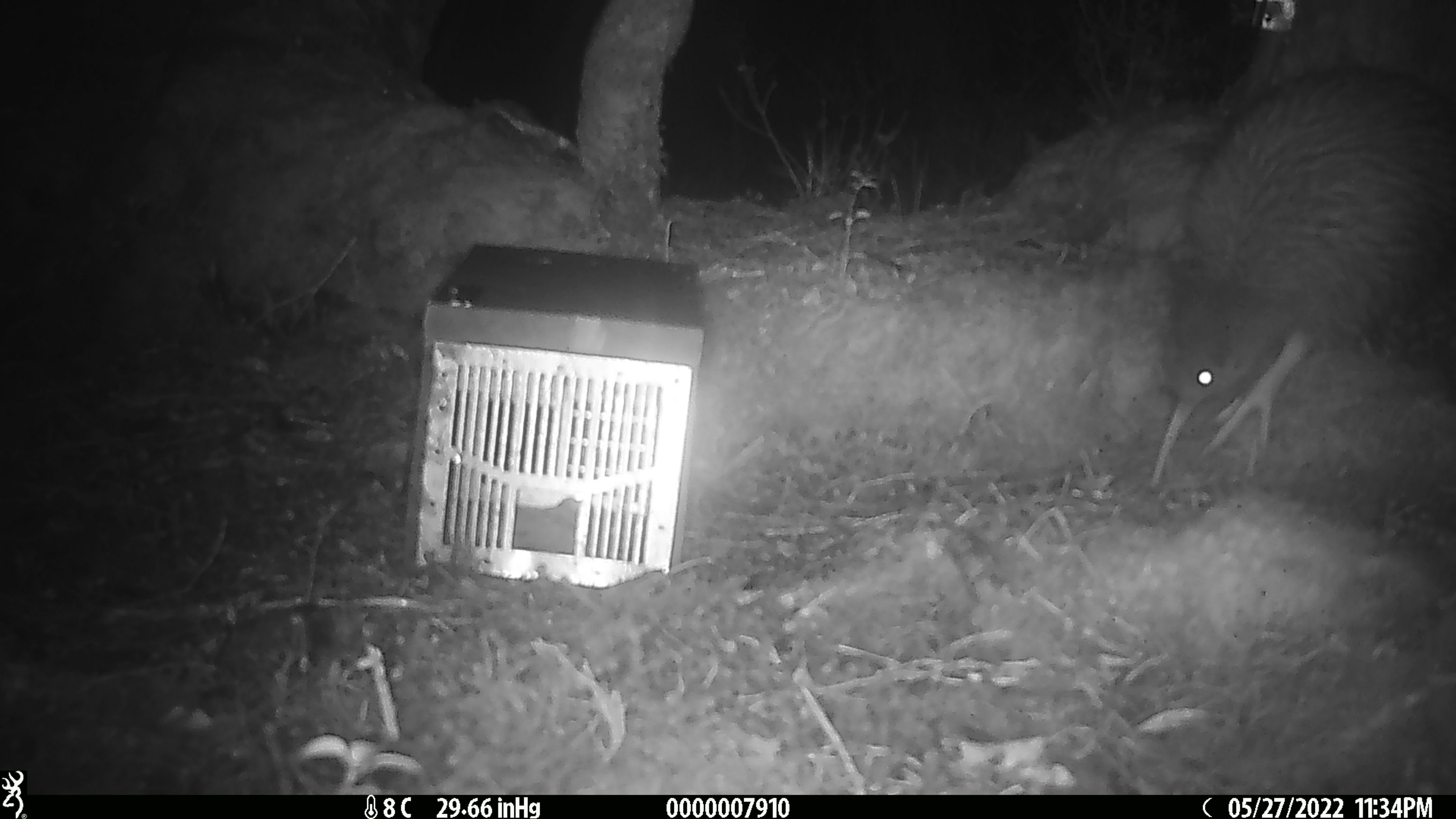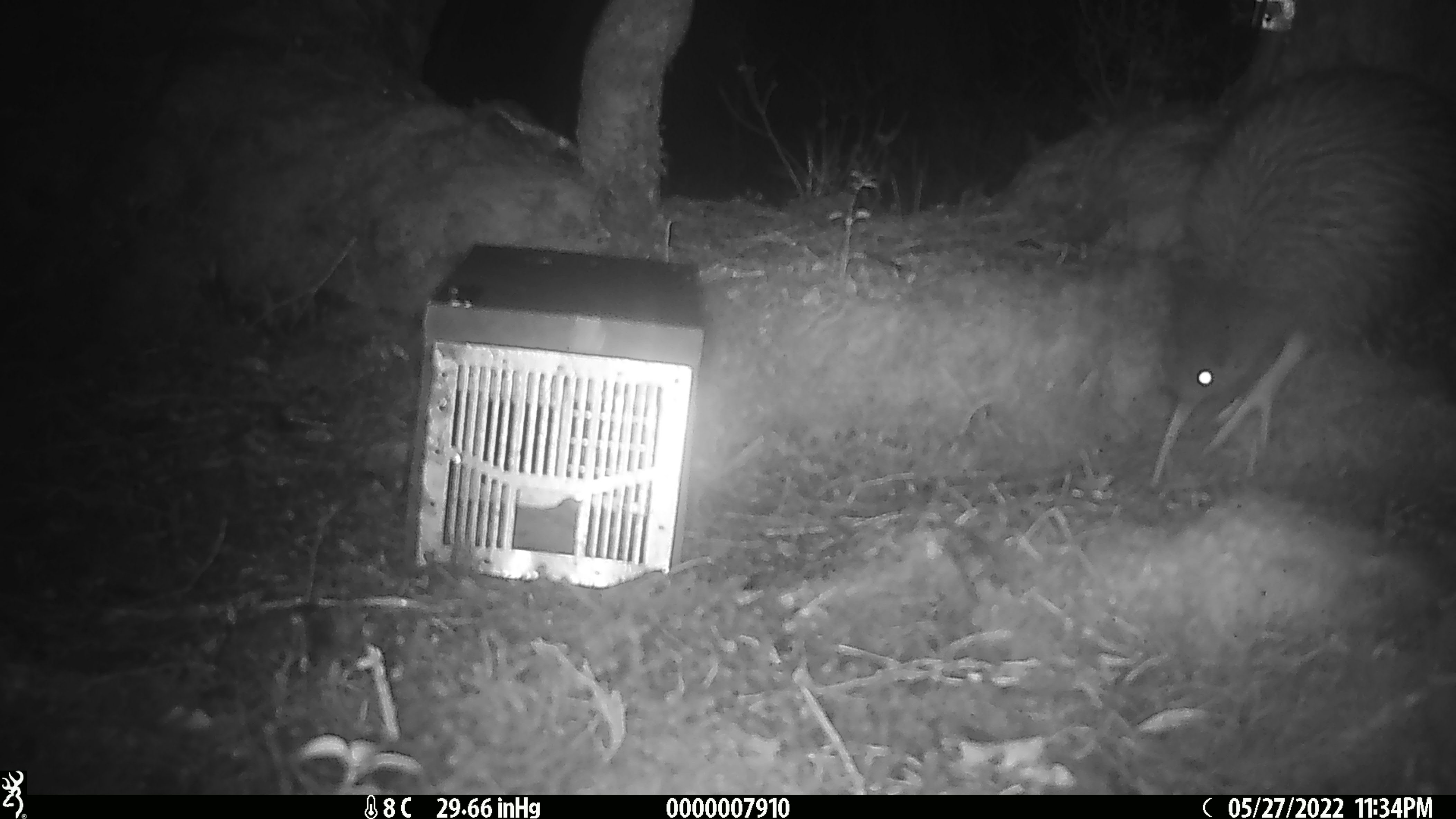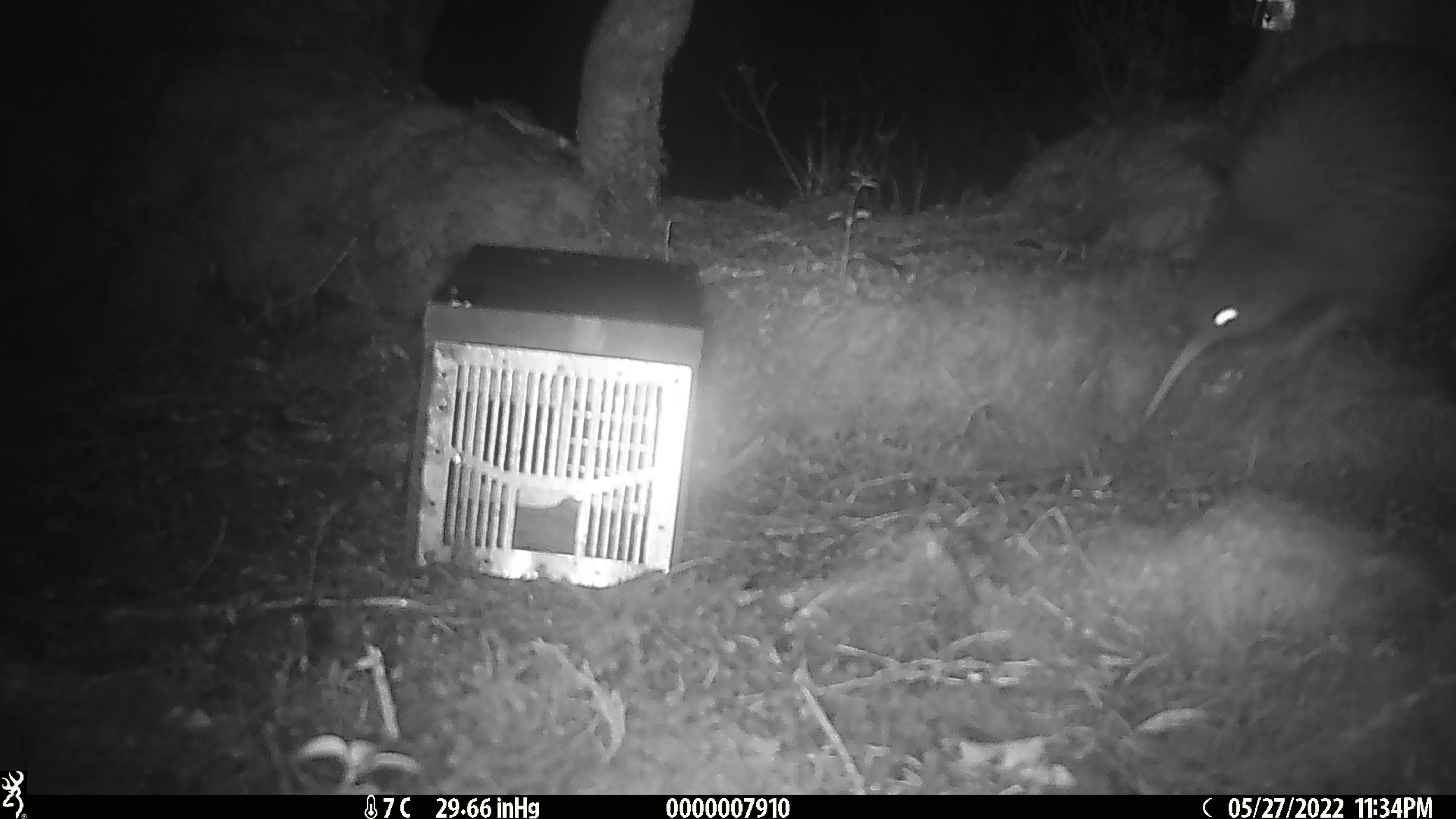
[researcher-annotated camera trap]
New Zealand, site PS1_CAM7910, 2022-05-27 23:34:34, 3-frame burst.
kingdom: Animalia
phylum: Chordata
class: Aves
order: Apterygiformes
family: Apterygidae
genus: Apteryx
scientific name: Apteryx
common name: kiwi